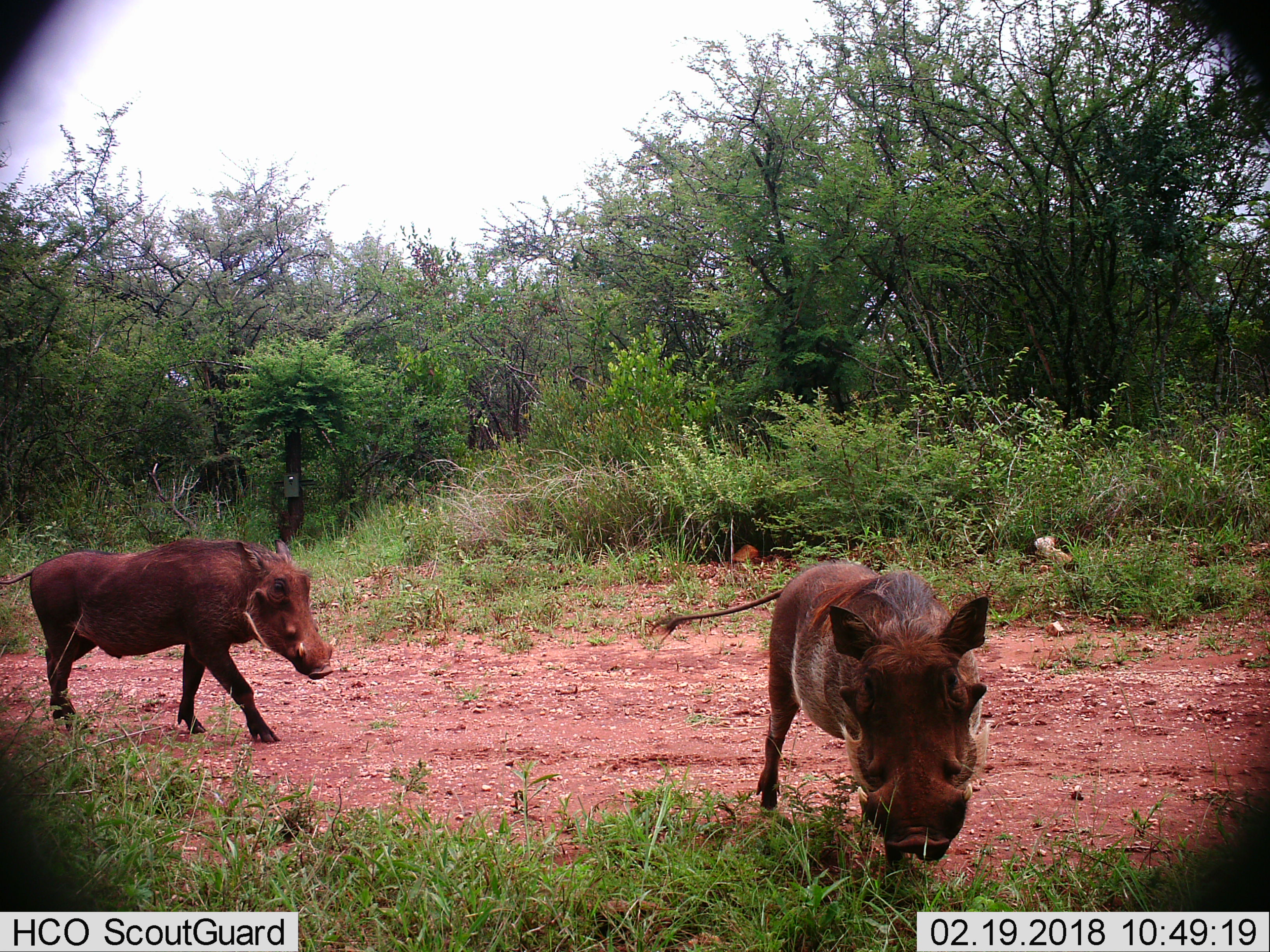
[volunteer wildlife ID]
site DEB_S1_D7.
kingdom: Animalia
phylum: Chordata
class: Mammalia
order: Artiodactyla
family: Suidae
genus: Phacochoerus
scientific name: Phacochoerus africanus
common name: warthog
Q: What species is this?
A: Warthog (Phacochoerus africanus).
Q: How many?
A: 2.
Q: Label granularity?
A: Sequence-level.